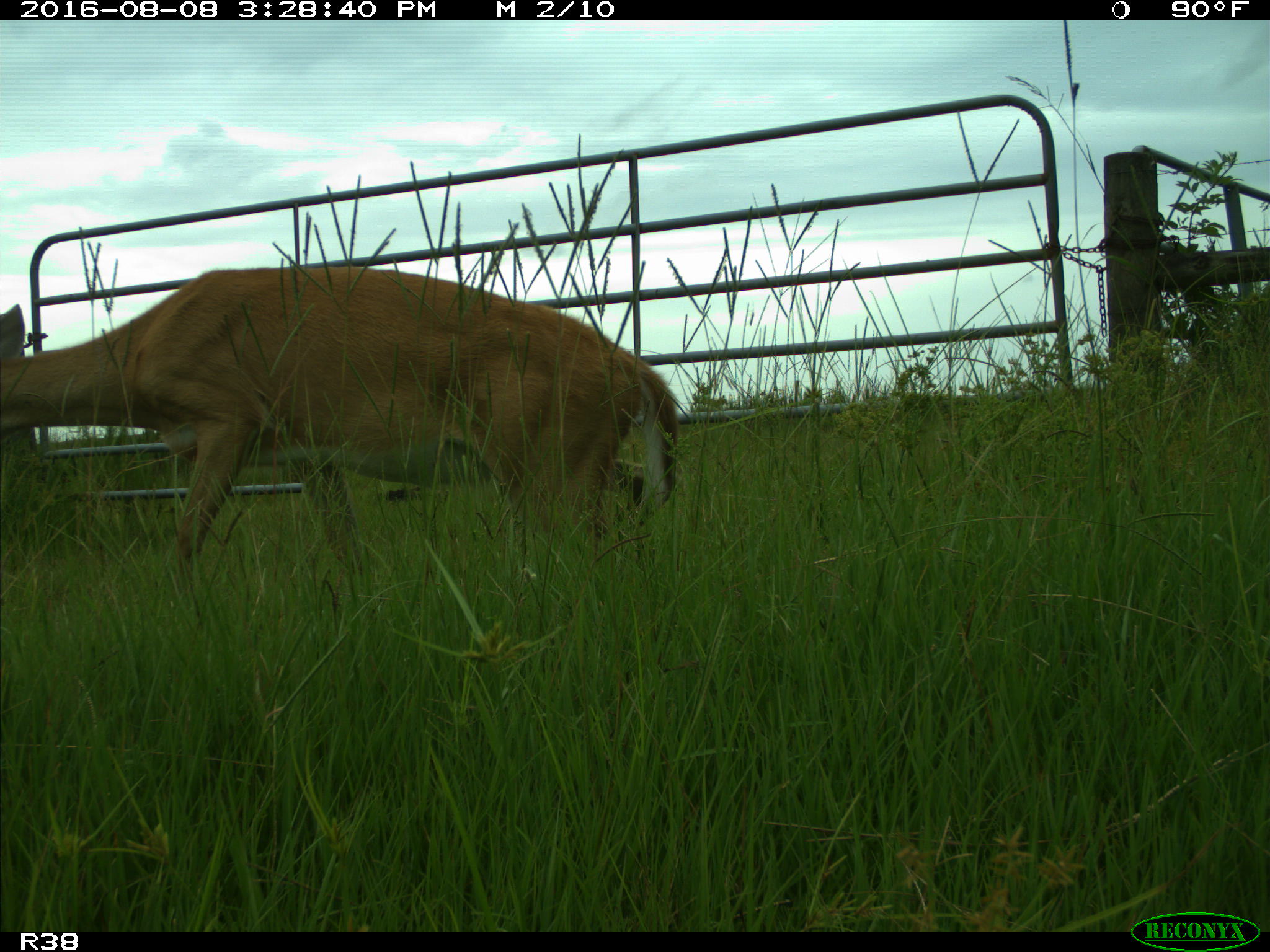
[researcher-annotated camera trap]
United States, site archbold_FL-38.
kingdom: Animalia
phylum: Chordata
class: Mammalia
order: Artiodactyla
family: Cervidae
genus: Odocoileus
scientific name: Odocoileus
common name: deer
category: unidentified deer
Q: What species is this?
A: Unidentified deer (deer) (Odocoileus).